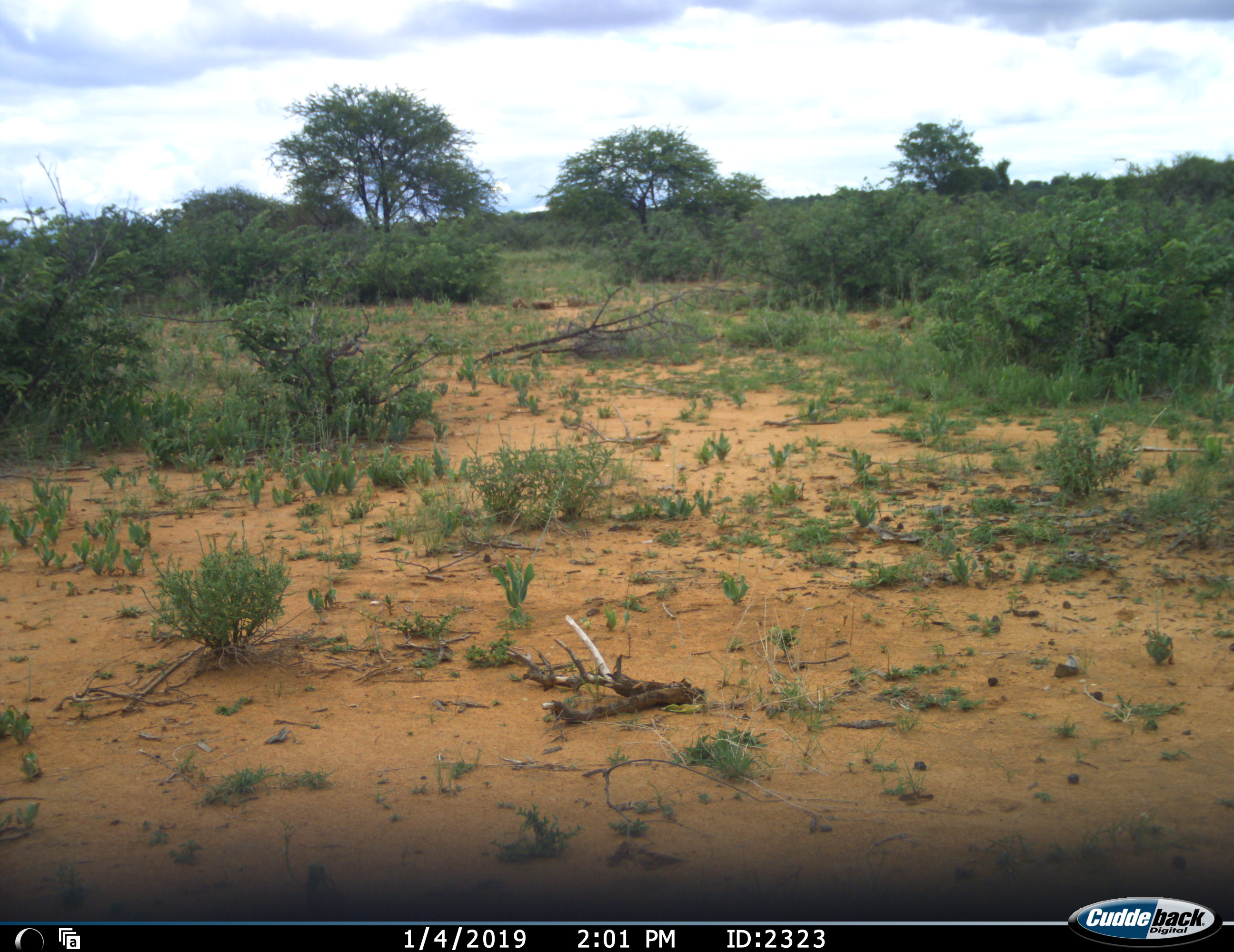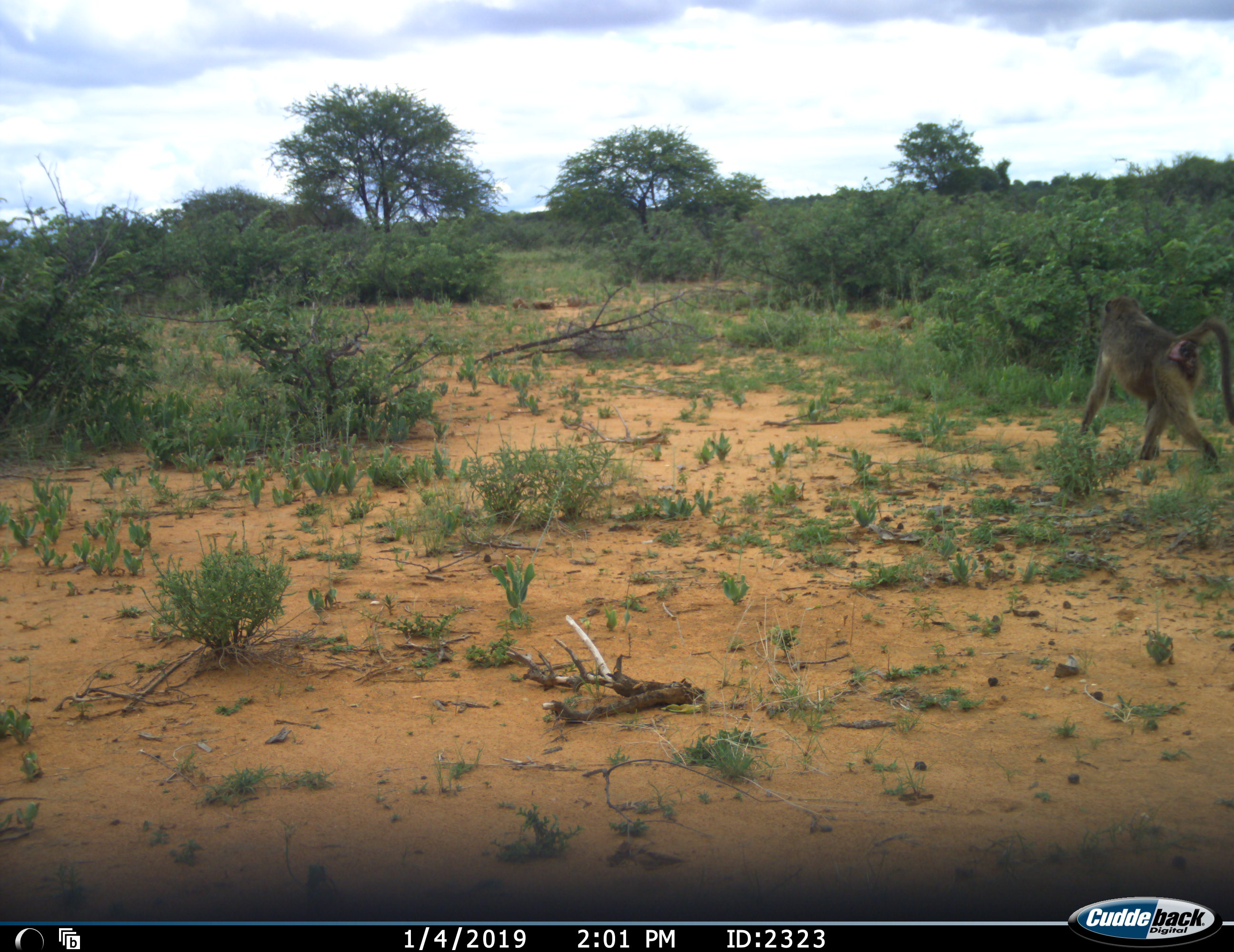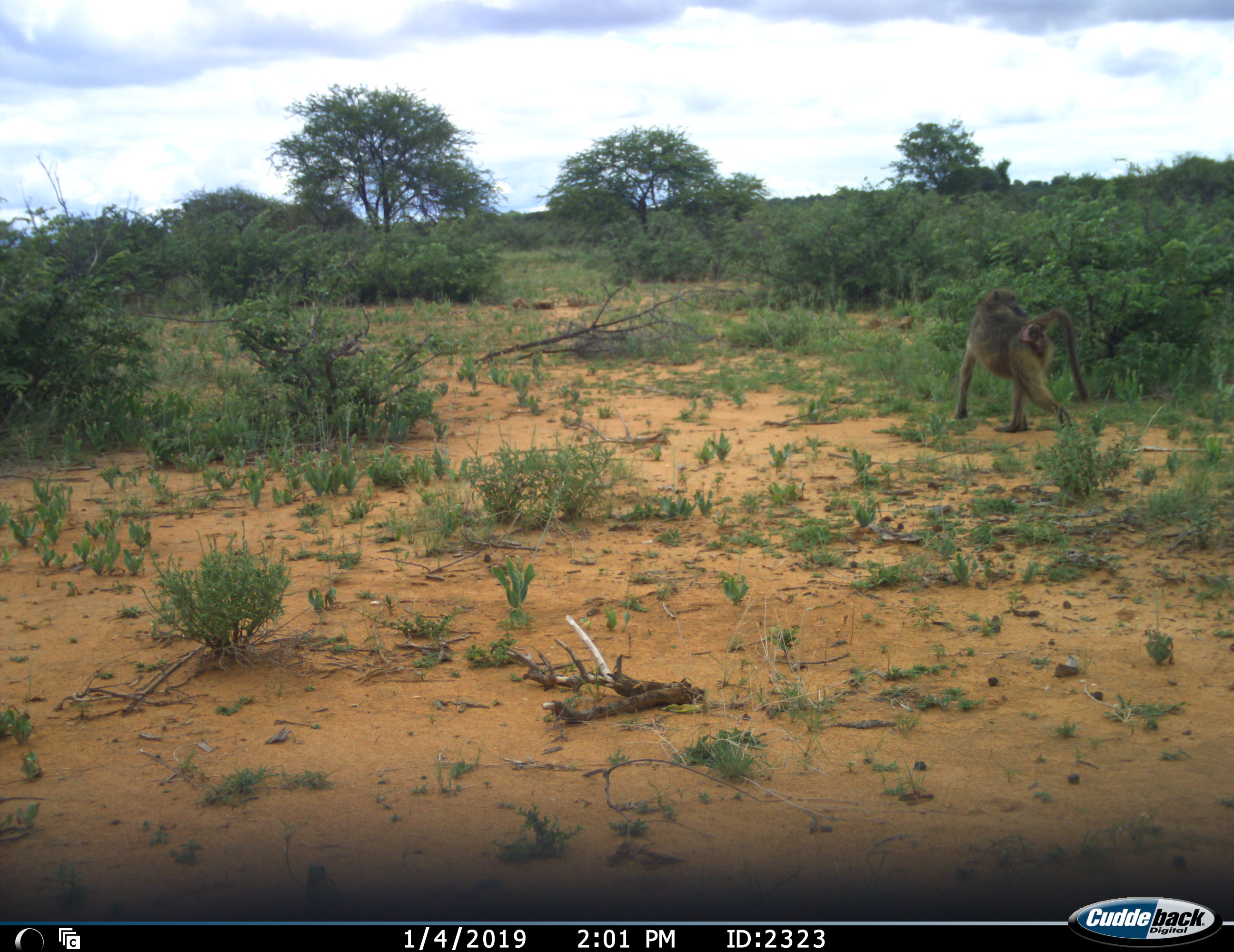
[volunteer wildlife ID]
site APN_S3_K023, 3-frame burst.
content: unidentified animal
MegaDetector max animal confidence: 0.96